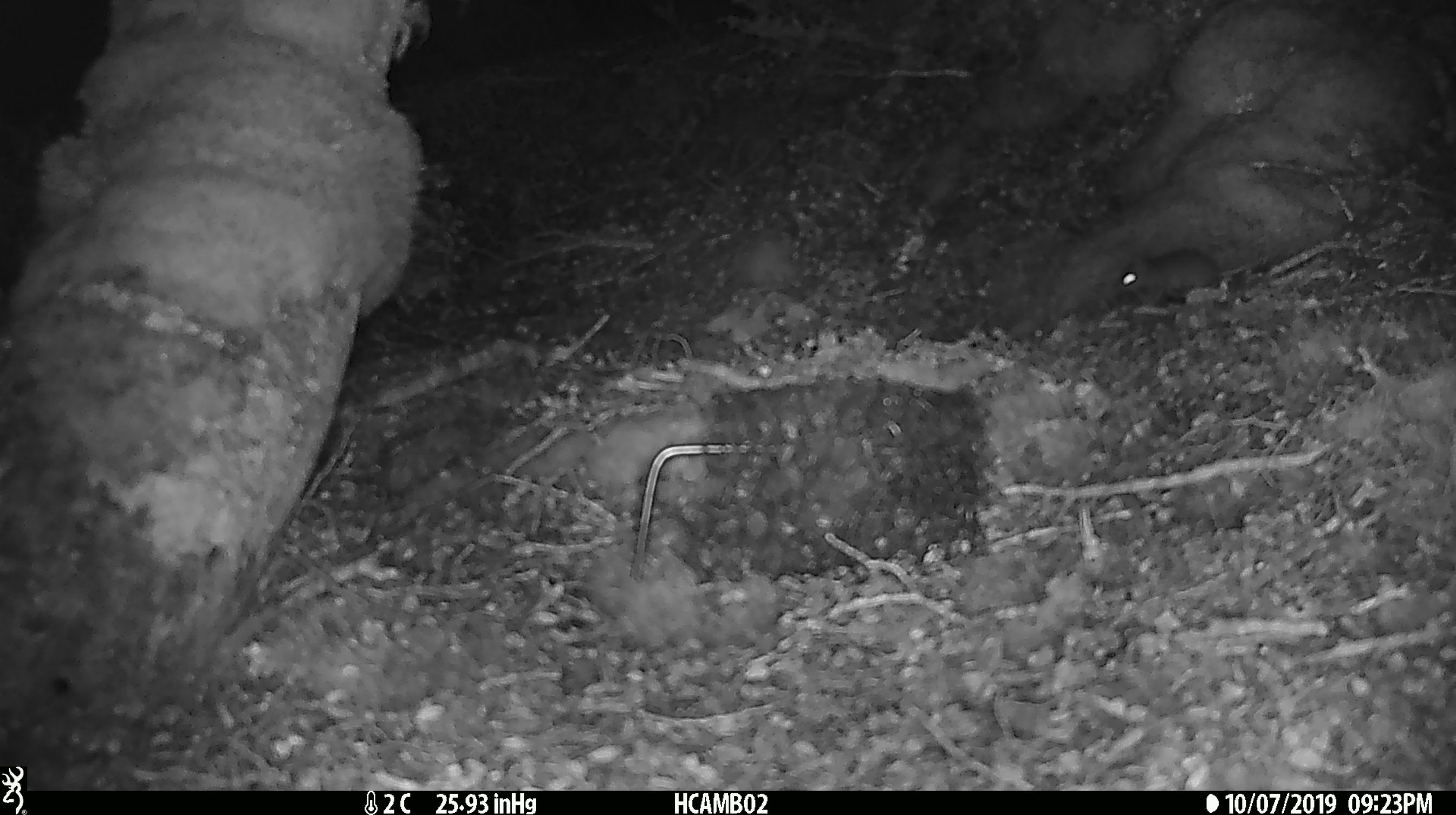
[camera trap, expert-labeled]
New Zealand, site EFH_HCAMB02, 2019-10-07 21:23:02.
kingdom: Animalia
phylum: Chordata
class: Mammalia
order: Rodentia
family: Muridae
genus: Mus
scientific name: Mus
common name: mouse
Mouse (Mus).